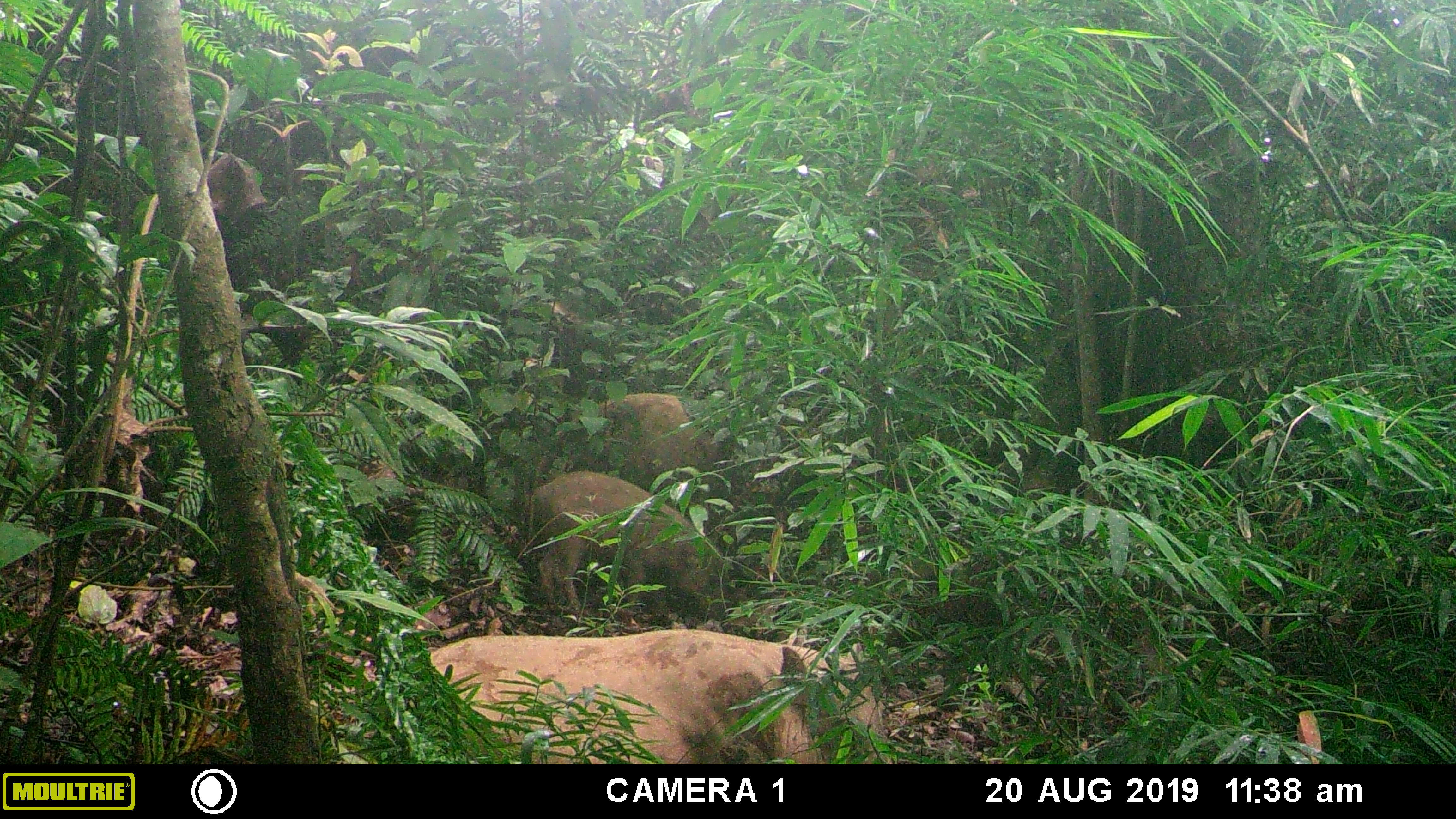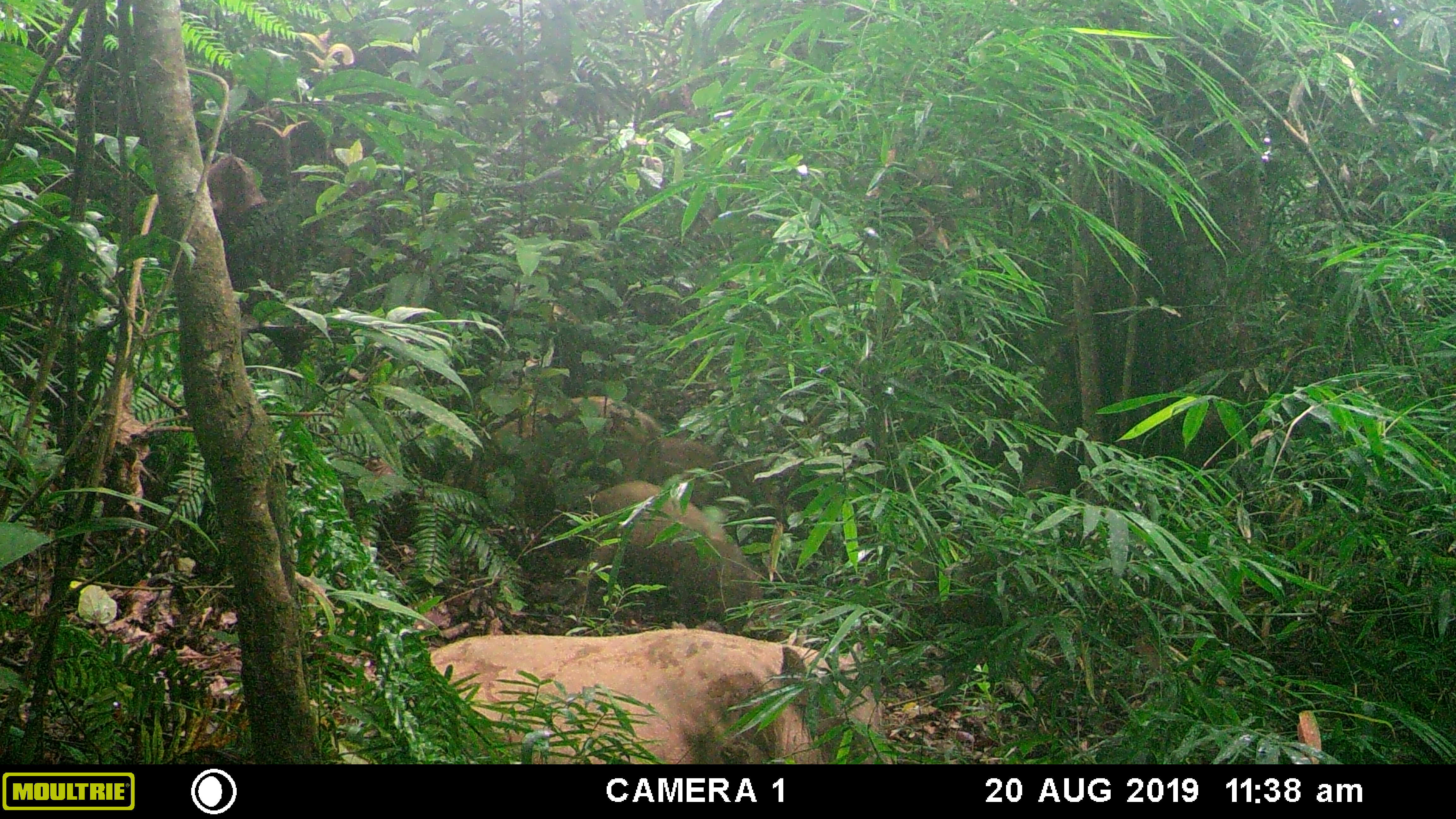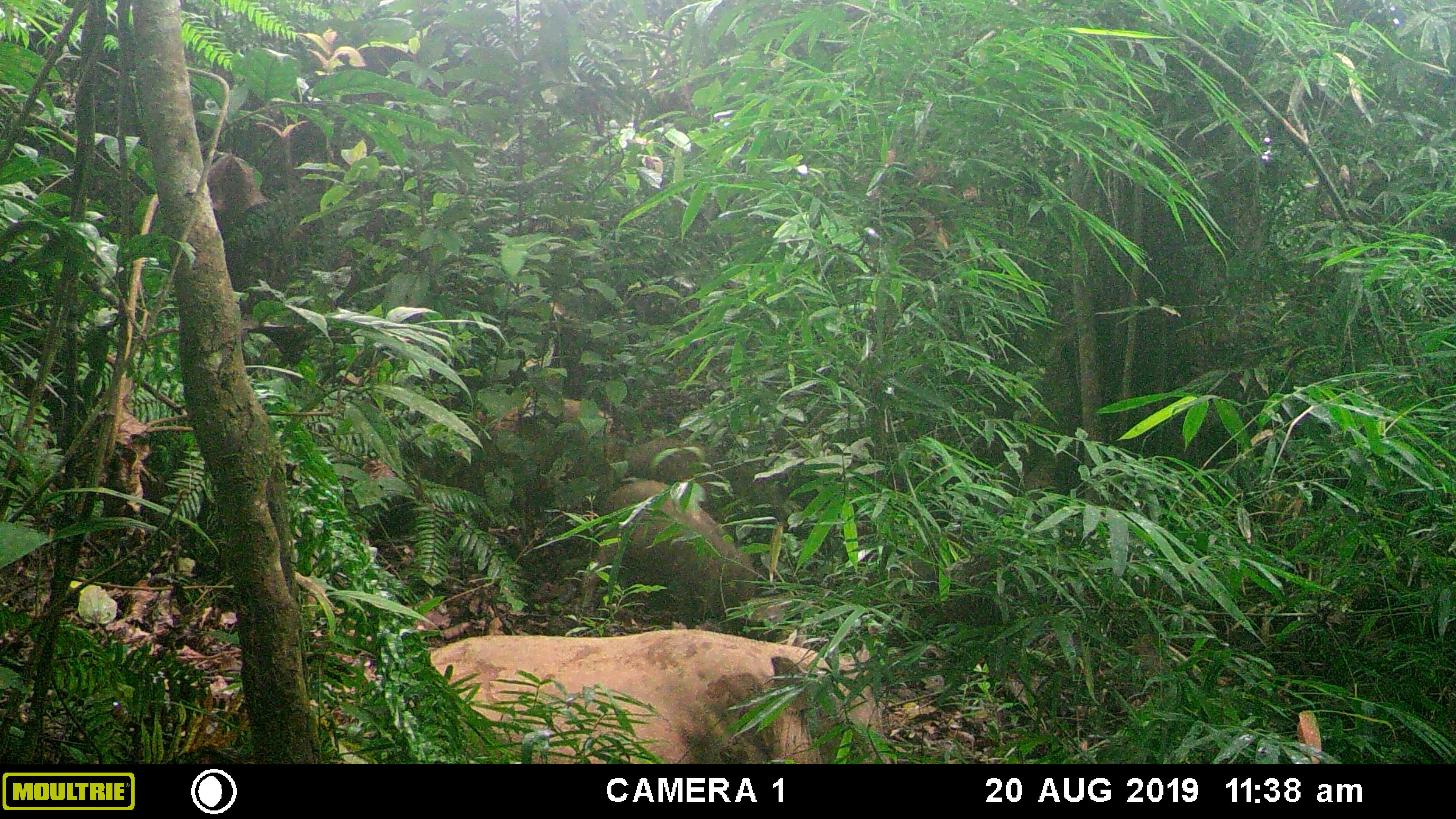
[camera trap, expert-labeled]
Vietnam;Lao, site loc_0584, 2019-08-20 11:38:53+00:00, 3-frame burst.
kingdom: Animalia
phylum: Chordata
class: Mammalia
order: Artiodactyla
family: Suidae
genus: Sus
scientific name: Sus scrofa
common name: eurasian wild pig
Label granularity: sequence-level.